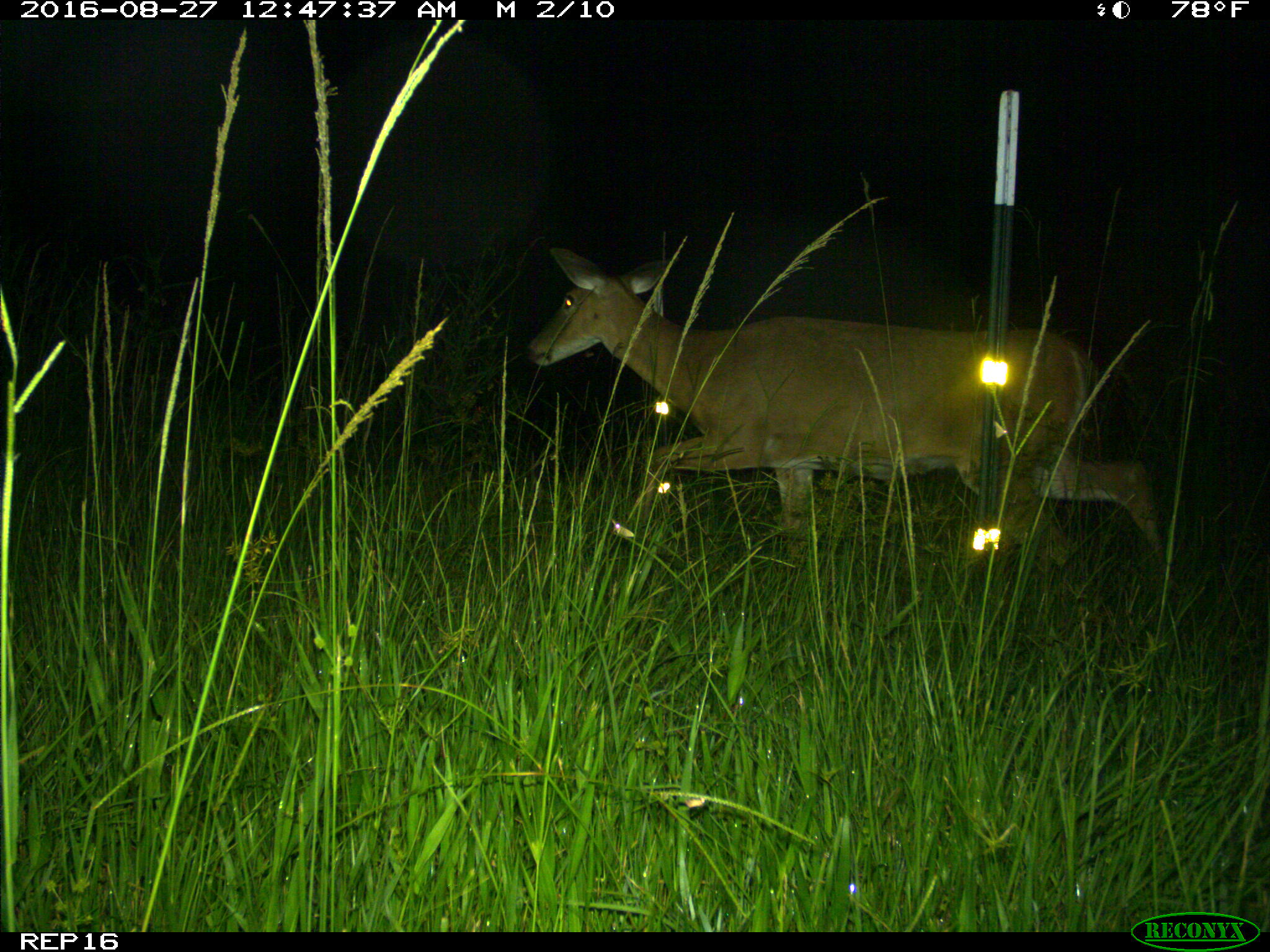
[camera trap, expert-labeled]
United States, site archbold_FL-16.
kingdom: Animalia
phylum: Chordata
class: Mammalia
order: Artiodactyla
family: Cervidae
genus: Odocoileus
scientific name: Odocoileus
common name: deer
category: unidentified deer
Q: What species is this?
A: Unidentified deer (deer) (Odocoileus).